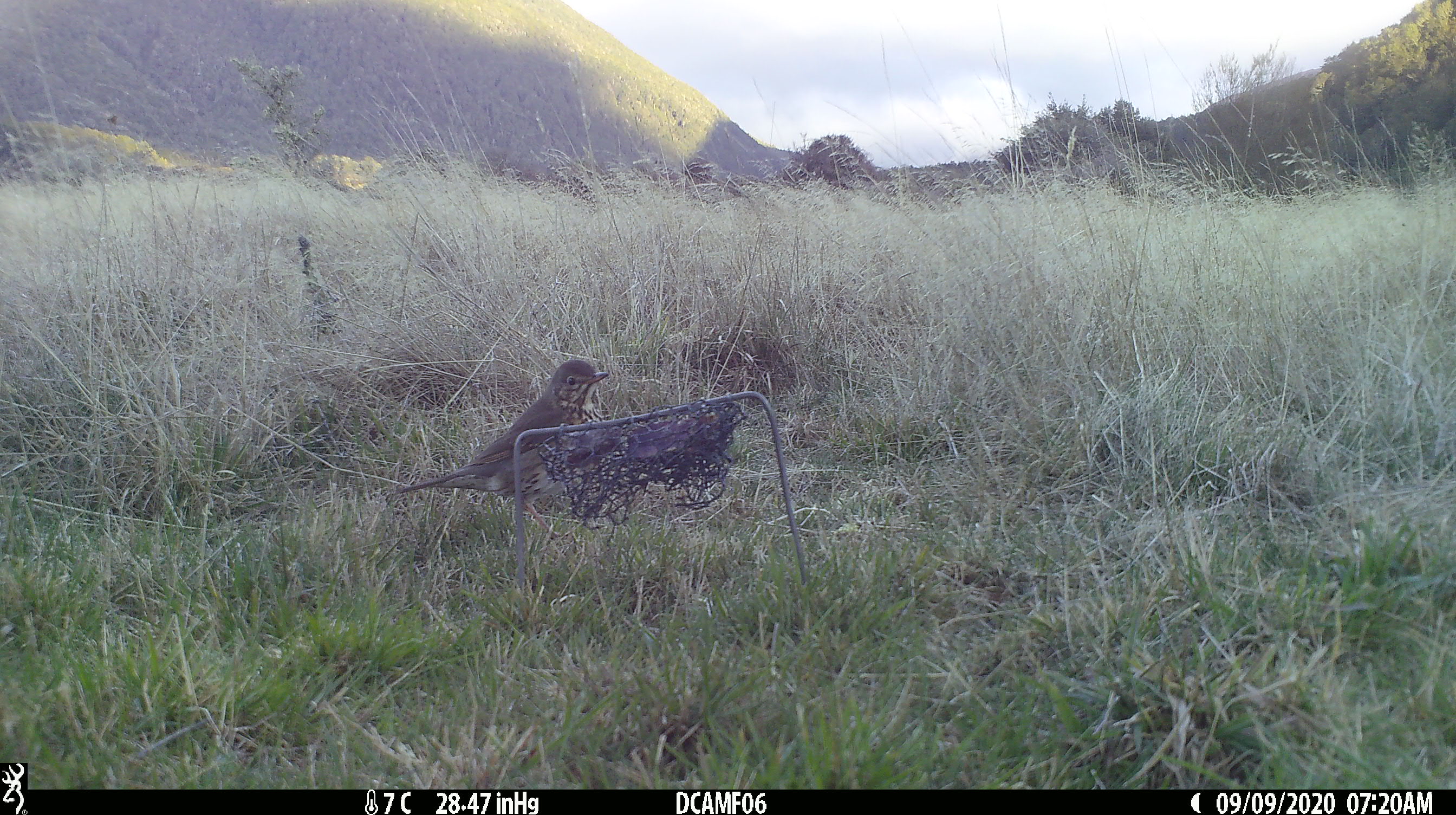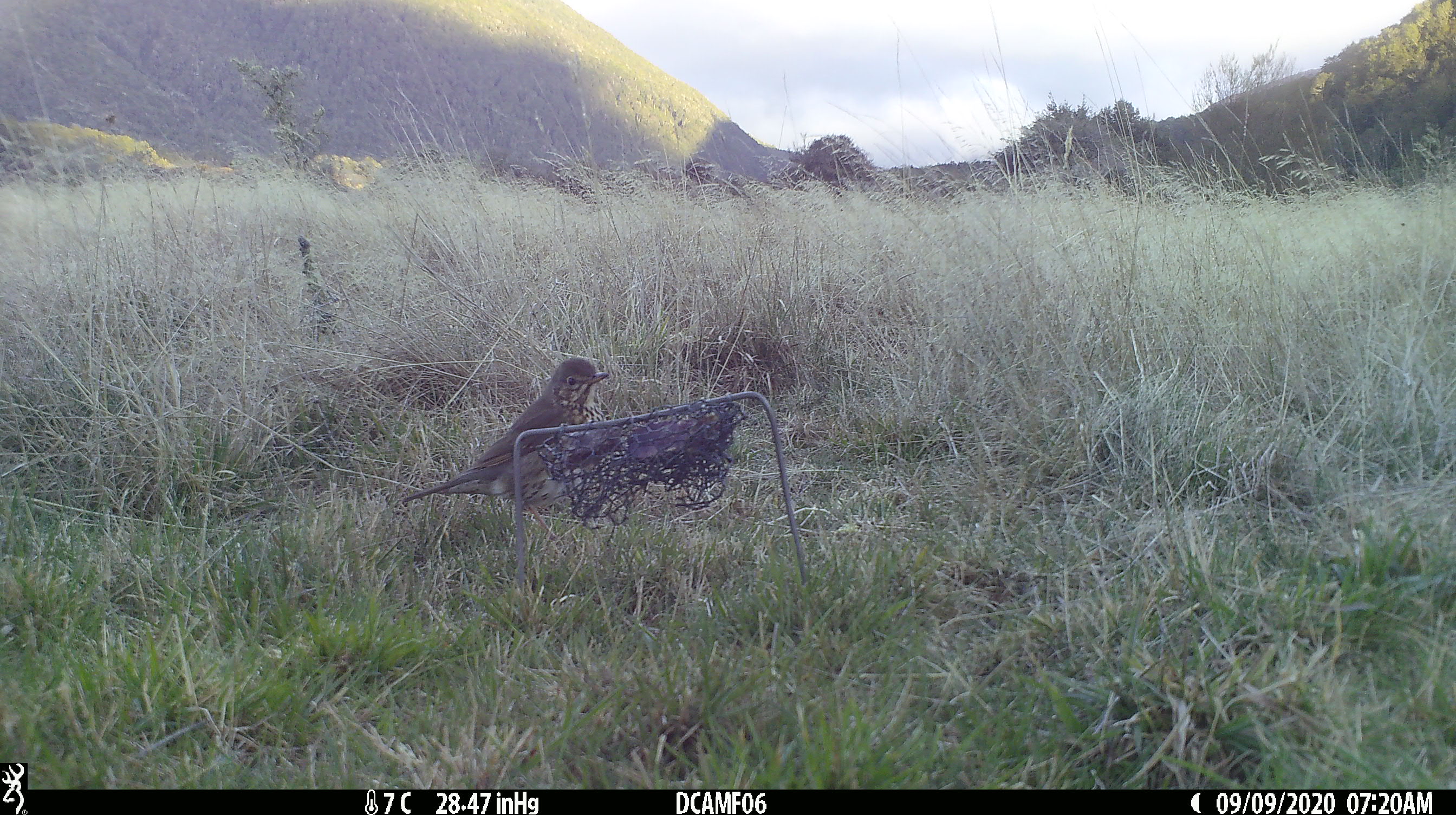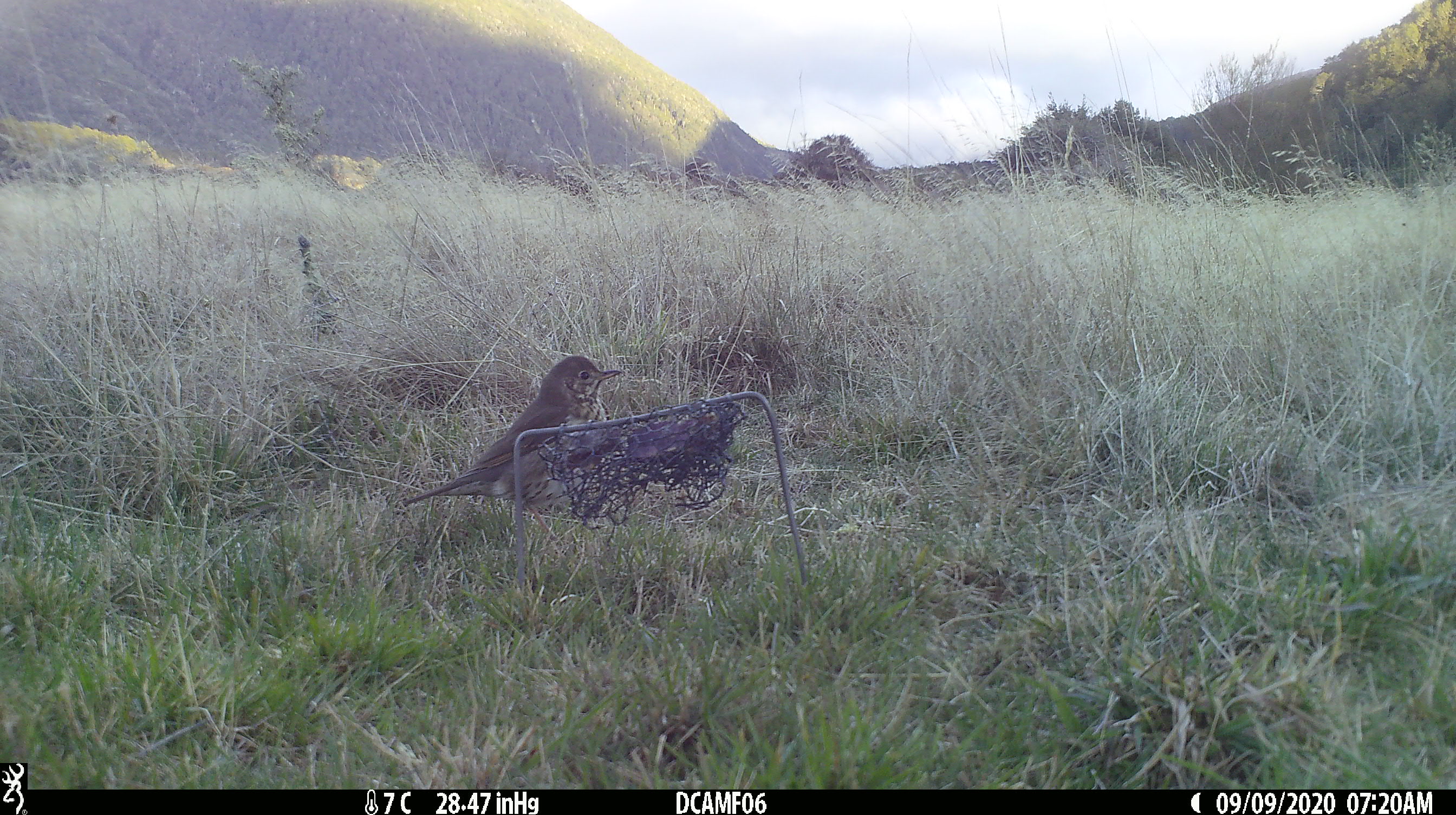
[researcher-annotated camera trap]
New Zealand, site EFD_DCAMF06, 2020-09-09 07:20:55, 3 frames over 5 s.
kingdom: Animalia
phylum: Chordata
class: Aves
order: Passeriformes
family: Turdidae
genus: Turdus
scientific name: Turdus philomelos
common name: song thrush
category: thrush